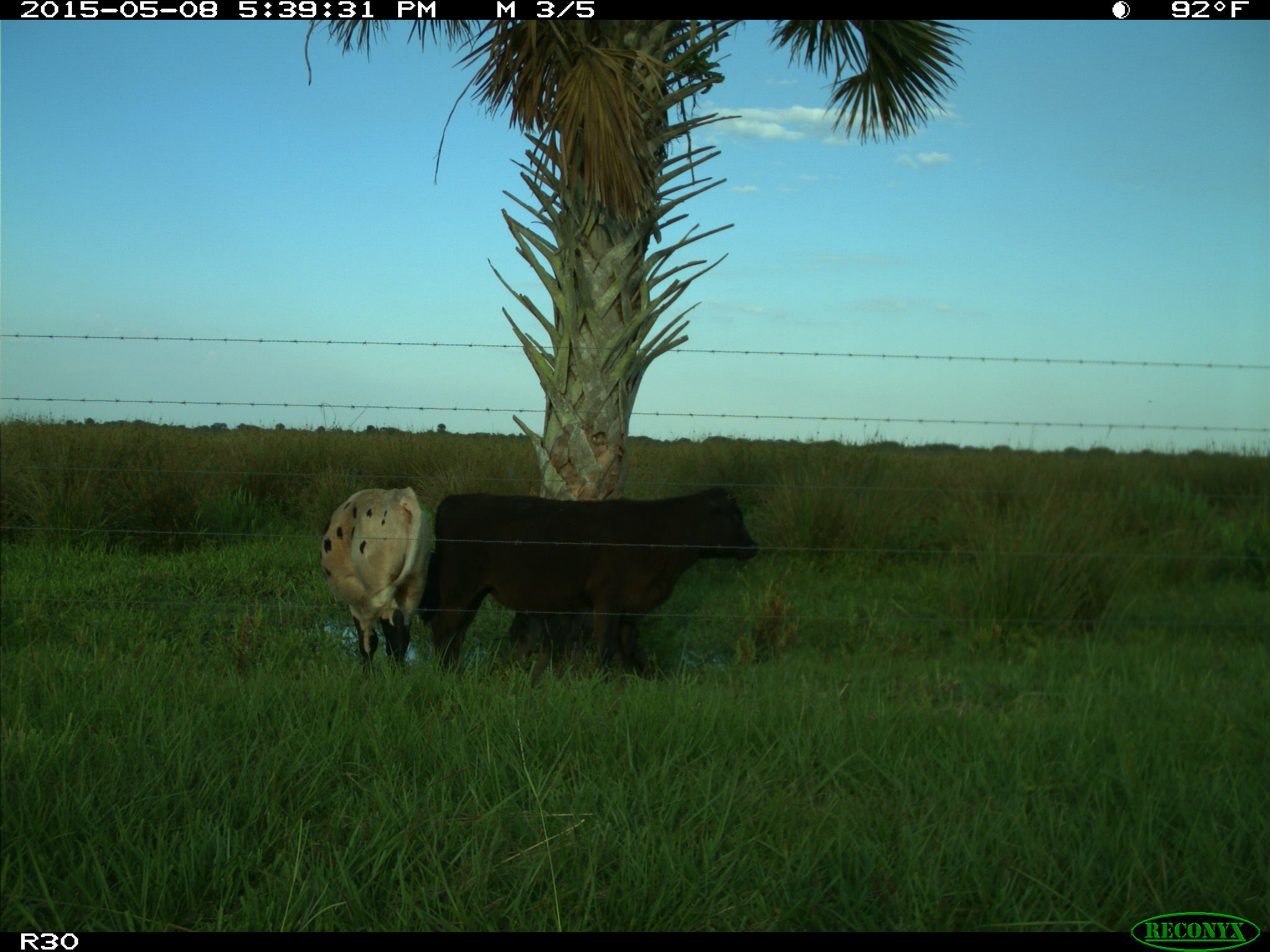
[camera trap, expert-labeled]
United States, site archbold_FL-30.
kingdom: Animalia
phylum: Chordata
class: Mammalia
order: Artiodactyla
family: Bovidae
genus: Bos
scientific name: Bos taurus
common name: domestic cow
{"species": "Bos taurus (domestic cow)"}